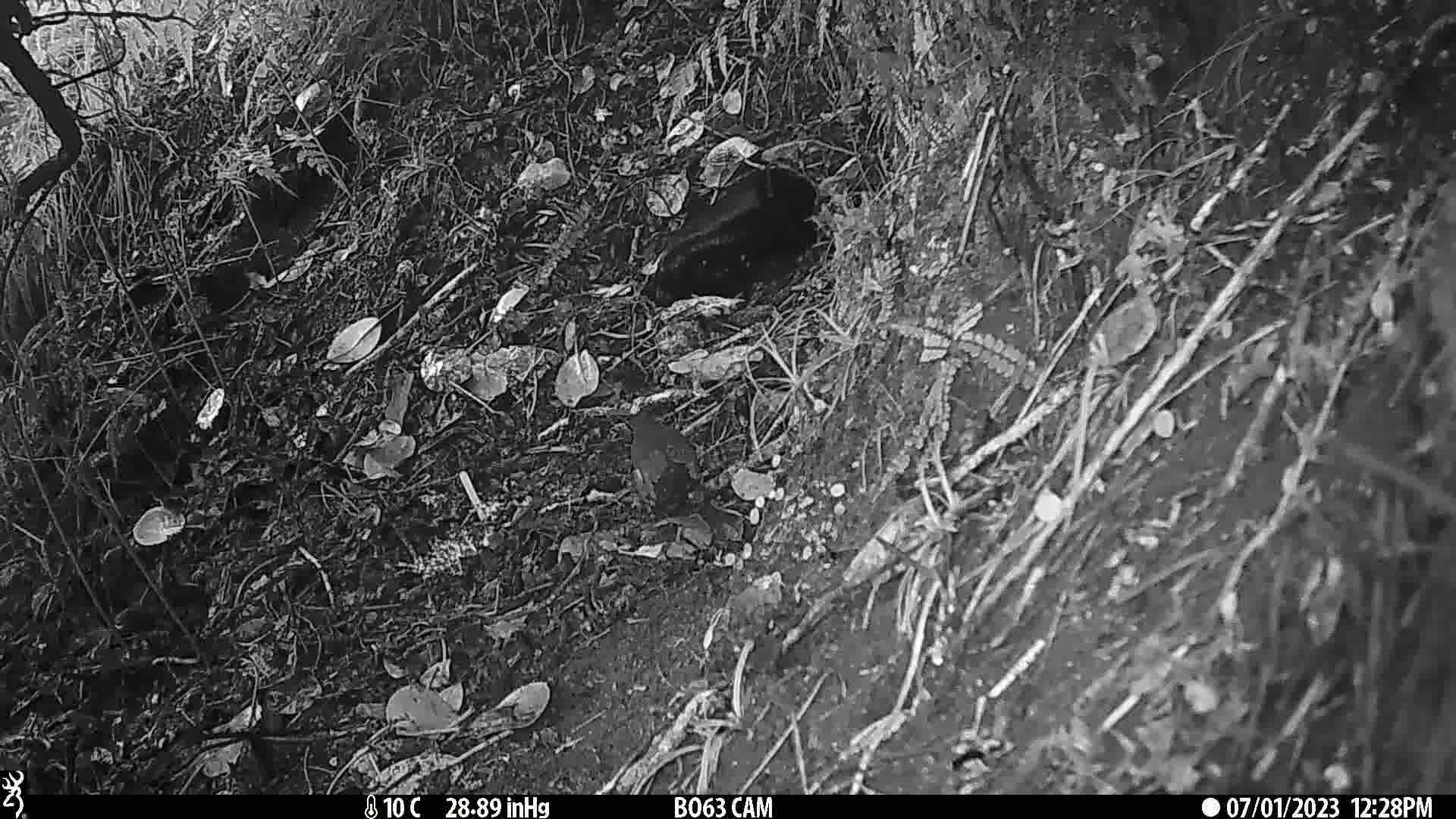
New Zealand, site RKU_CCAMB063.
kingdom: Animalia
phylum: Chordata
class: Aves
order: Passeriformes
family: Turdidae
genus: Turdus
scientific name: Turdus merula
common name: eurasian blackbird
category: blackbird